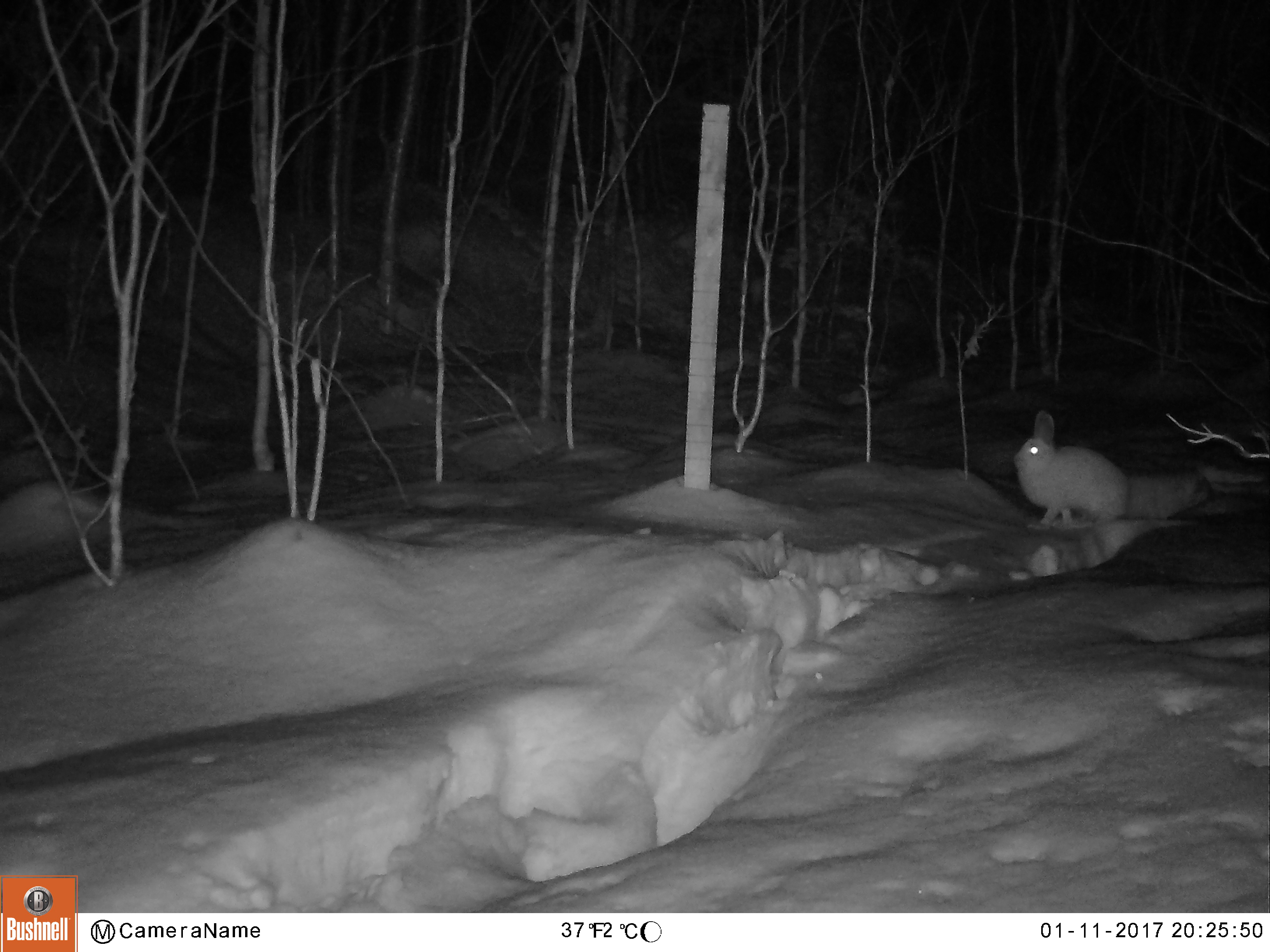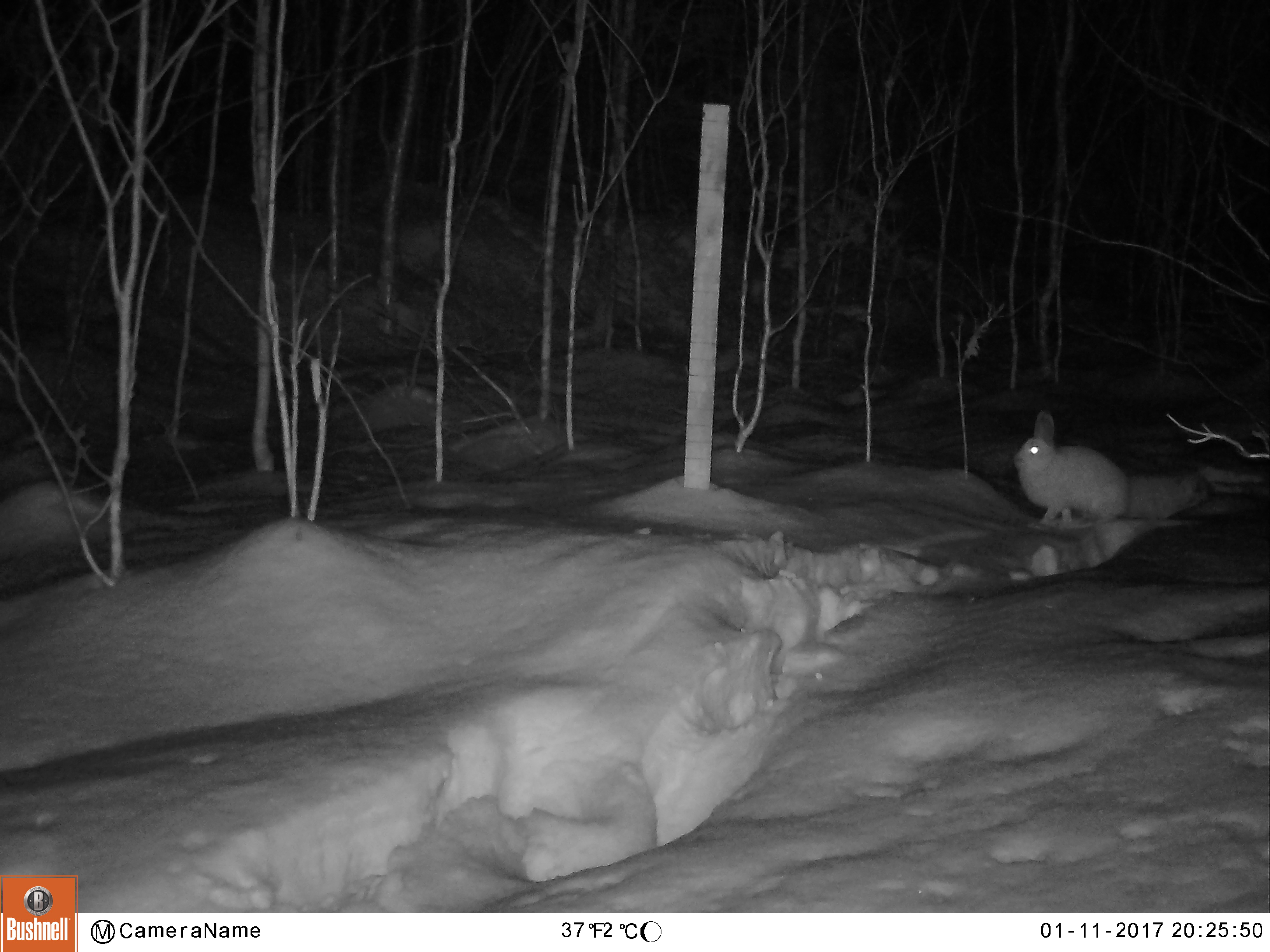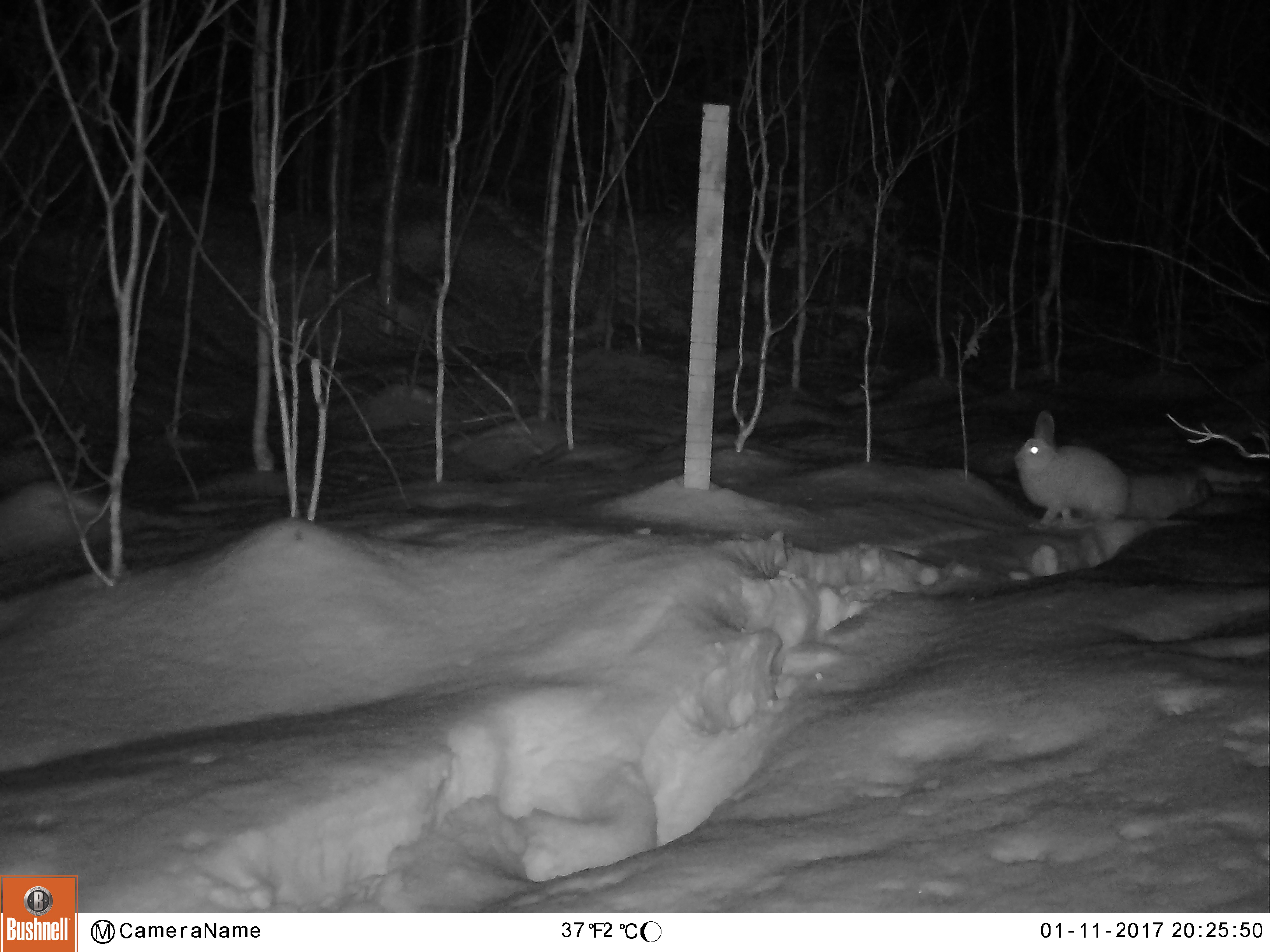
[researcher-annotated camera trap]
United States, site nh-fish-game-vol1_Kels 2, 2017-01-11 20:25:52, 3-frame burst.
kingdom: Animalia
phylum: Chordata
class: Mammalia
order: Lagomorpha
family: Leporidae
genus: Lepus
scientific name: Lepus americanus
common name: snowshoe hare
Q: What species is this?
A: Snowshoe hare (Lepus americanus).